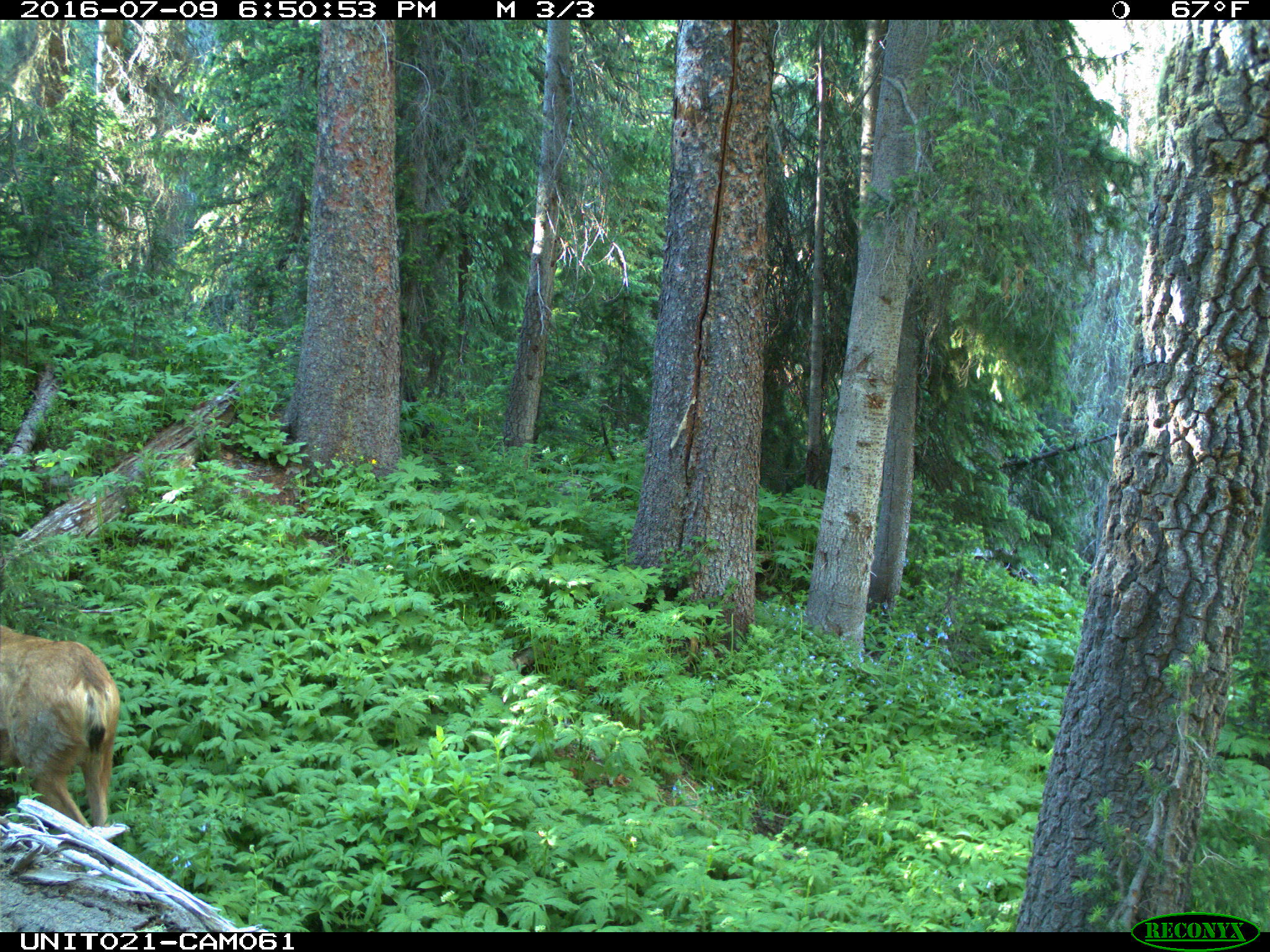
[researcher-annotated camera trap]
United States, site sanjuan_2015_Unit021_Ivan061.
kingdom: Animalia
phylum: Chordata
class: Mammalia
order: Artiodactyla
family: Cervidae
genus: Odocoileus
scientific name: Odocoileus hemionus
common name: mule deer